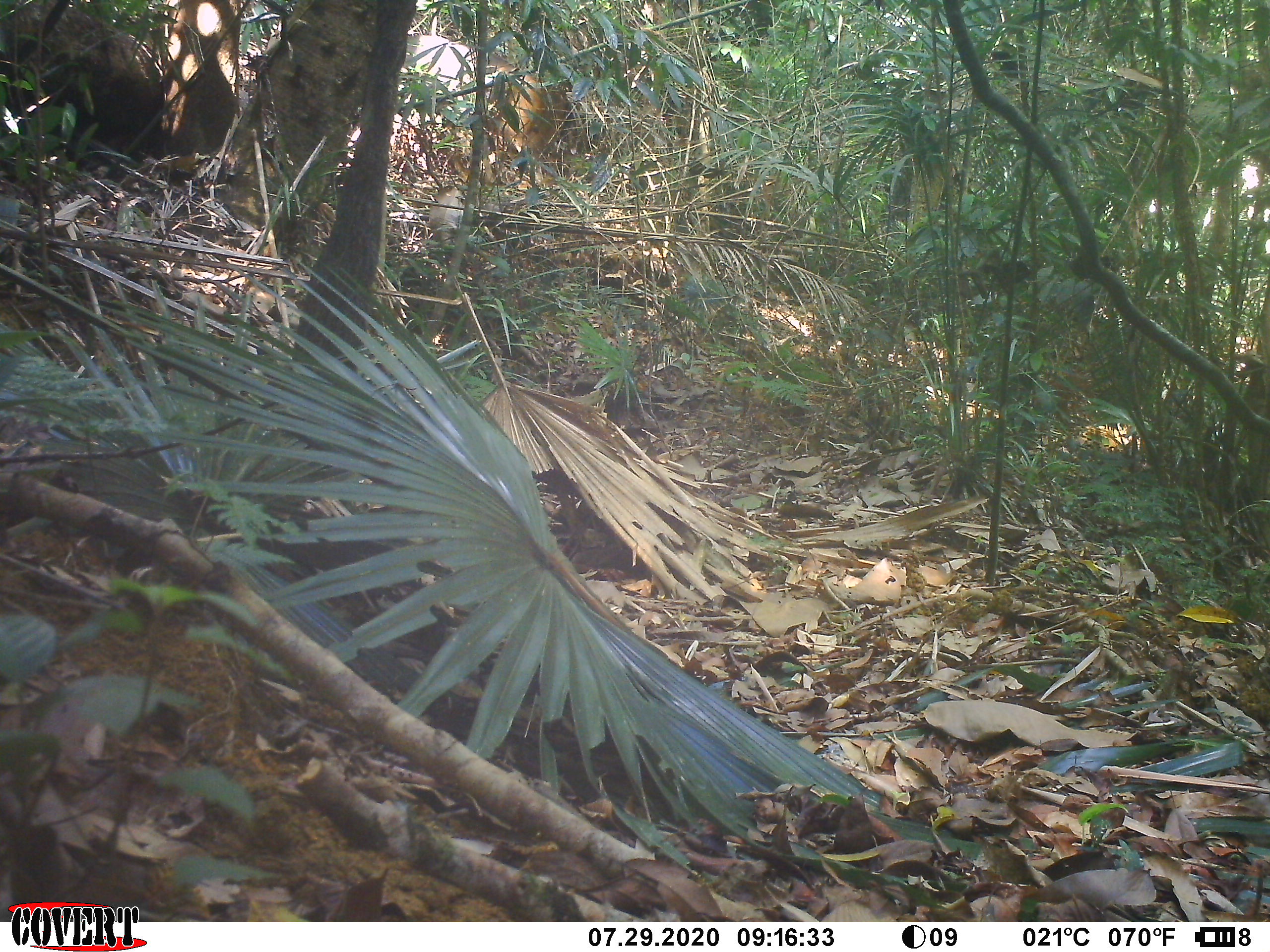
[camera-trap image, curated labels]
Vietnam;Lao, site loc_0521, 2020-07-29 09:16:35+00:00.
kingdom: Animalia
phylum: Chordata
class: Mammalia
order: Artiodactyla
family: Cervidae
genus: Rusa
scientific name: Rusa unicolor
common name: sambar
Sambar (Rusa unicolor). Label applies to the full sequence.